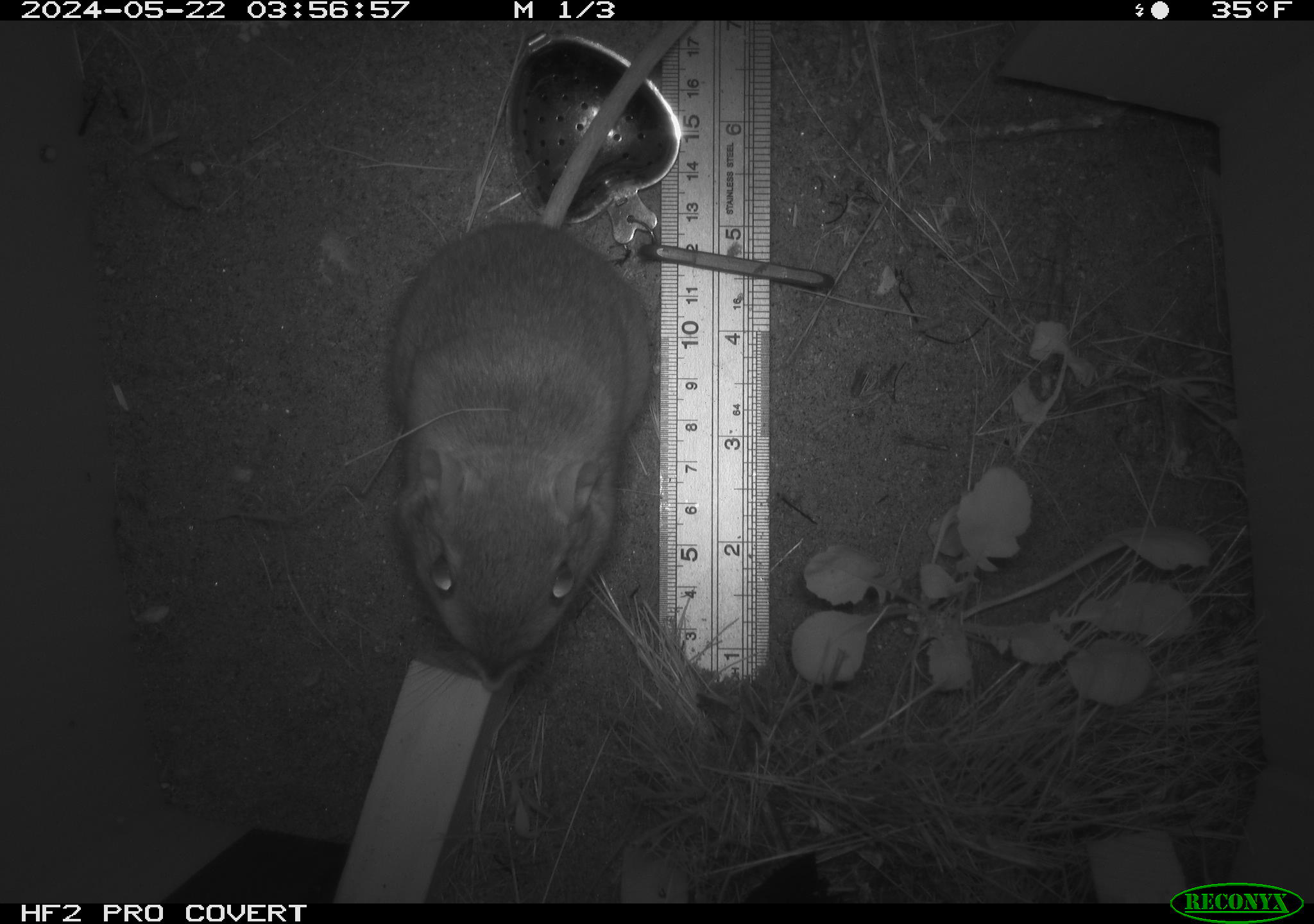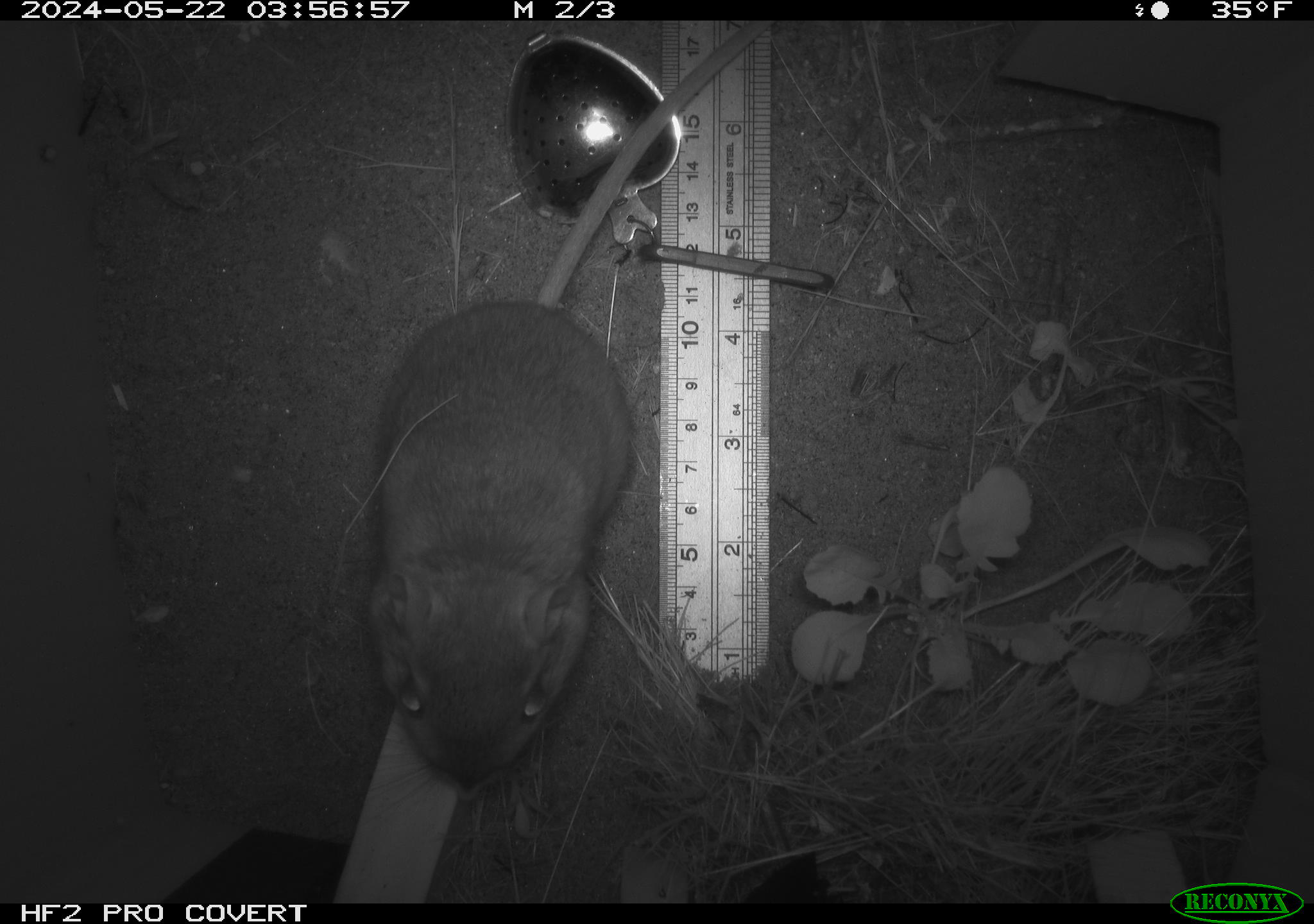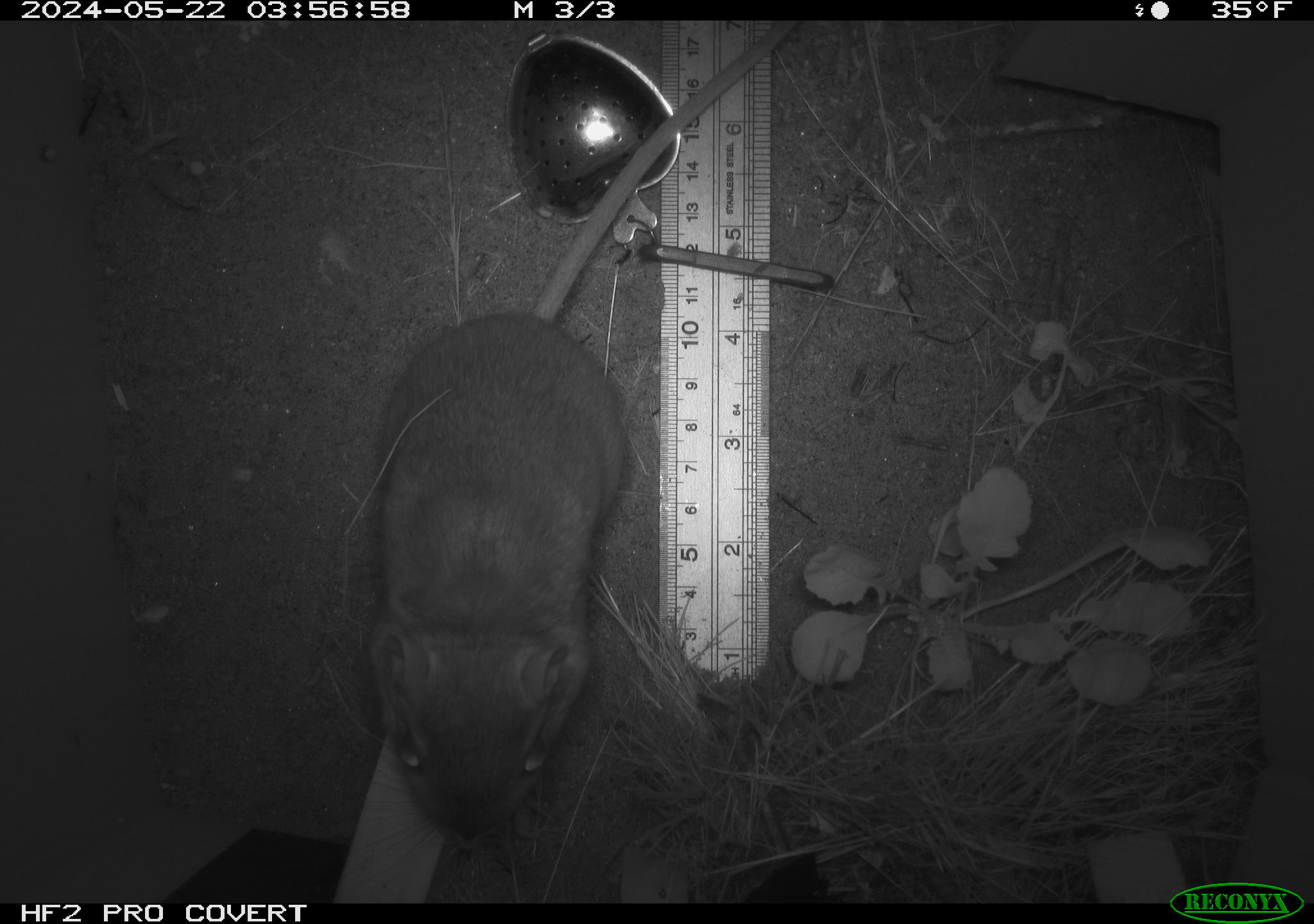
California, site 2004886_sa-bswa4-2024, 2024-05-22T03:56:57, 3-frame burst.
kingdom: Animalia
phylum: Chordata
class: Mammalia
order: Rodentia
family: Heteromyidae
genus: Dipodomys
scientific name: Dipodomys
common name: kangaroo rats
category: dipodomys species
Dipodomys species (kangaroo rats) (Dipodomys).